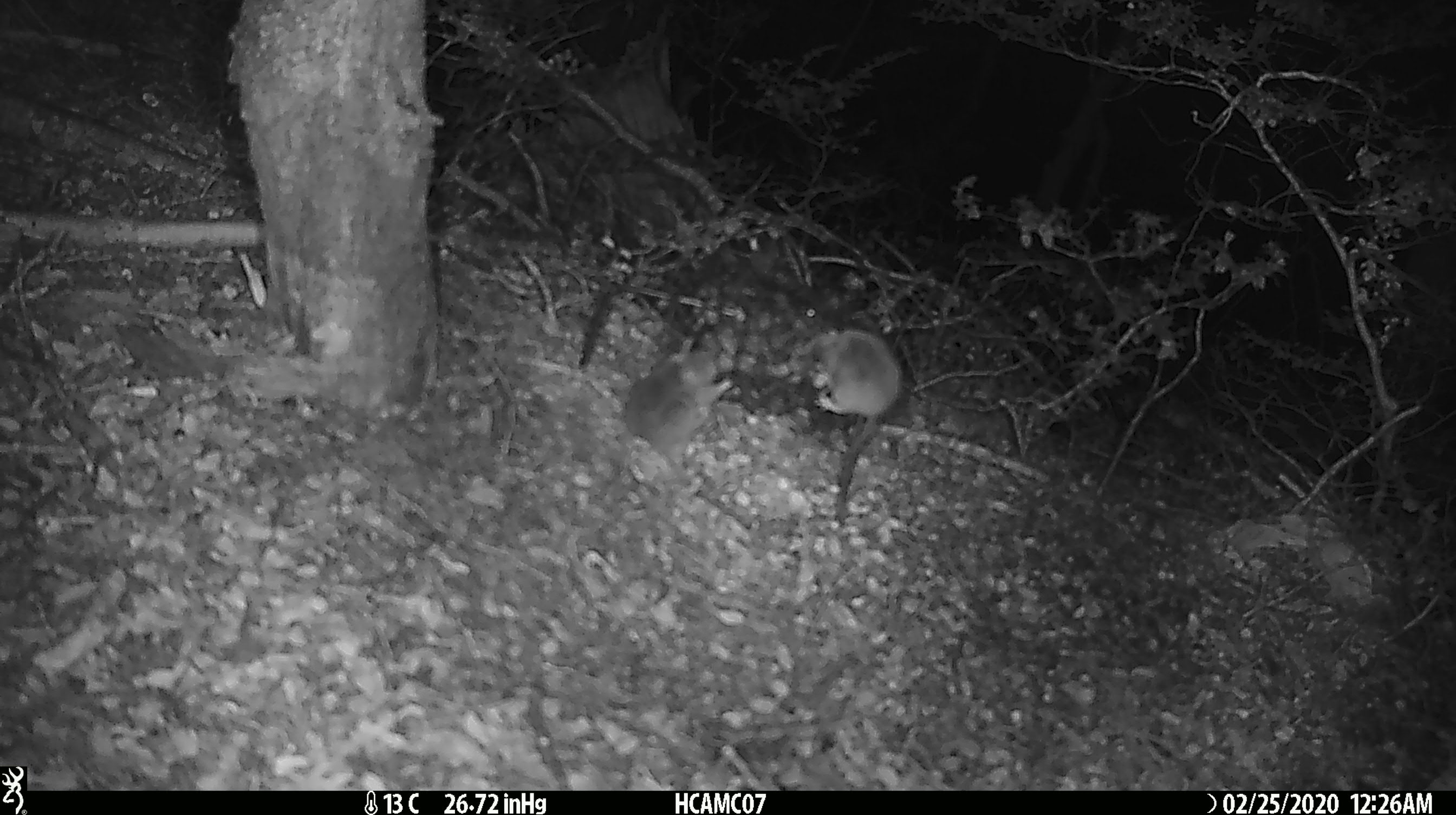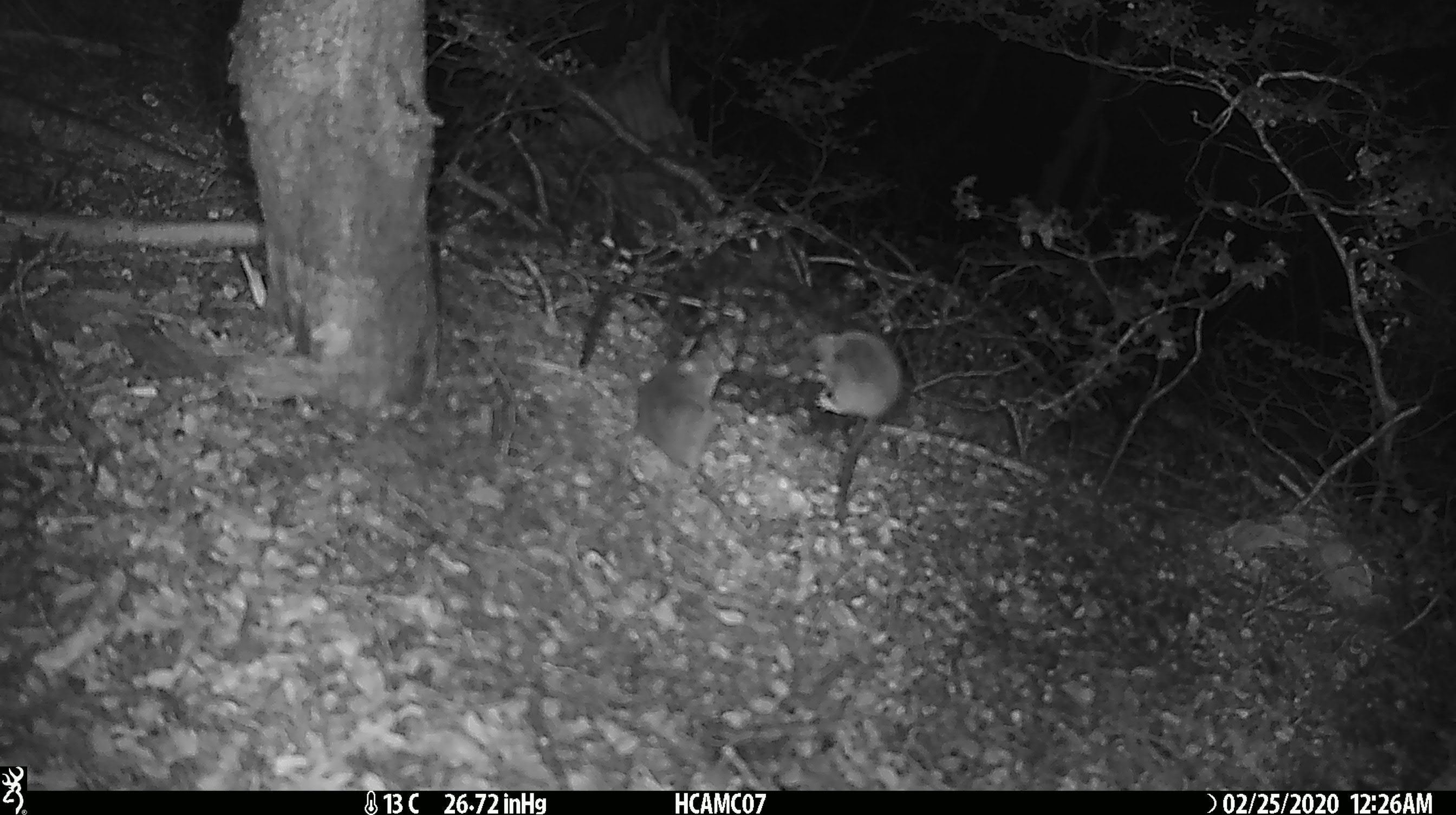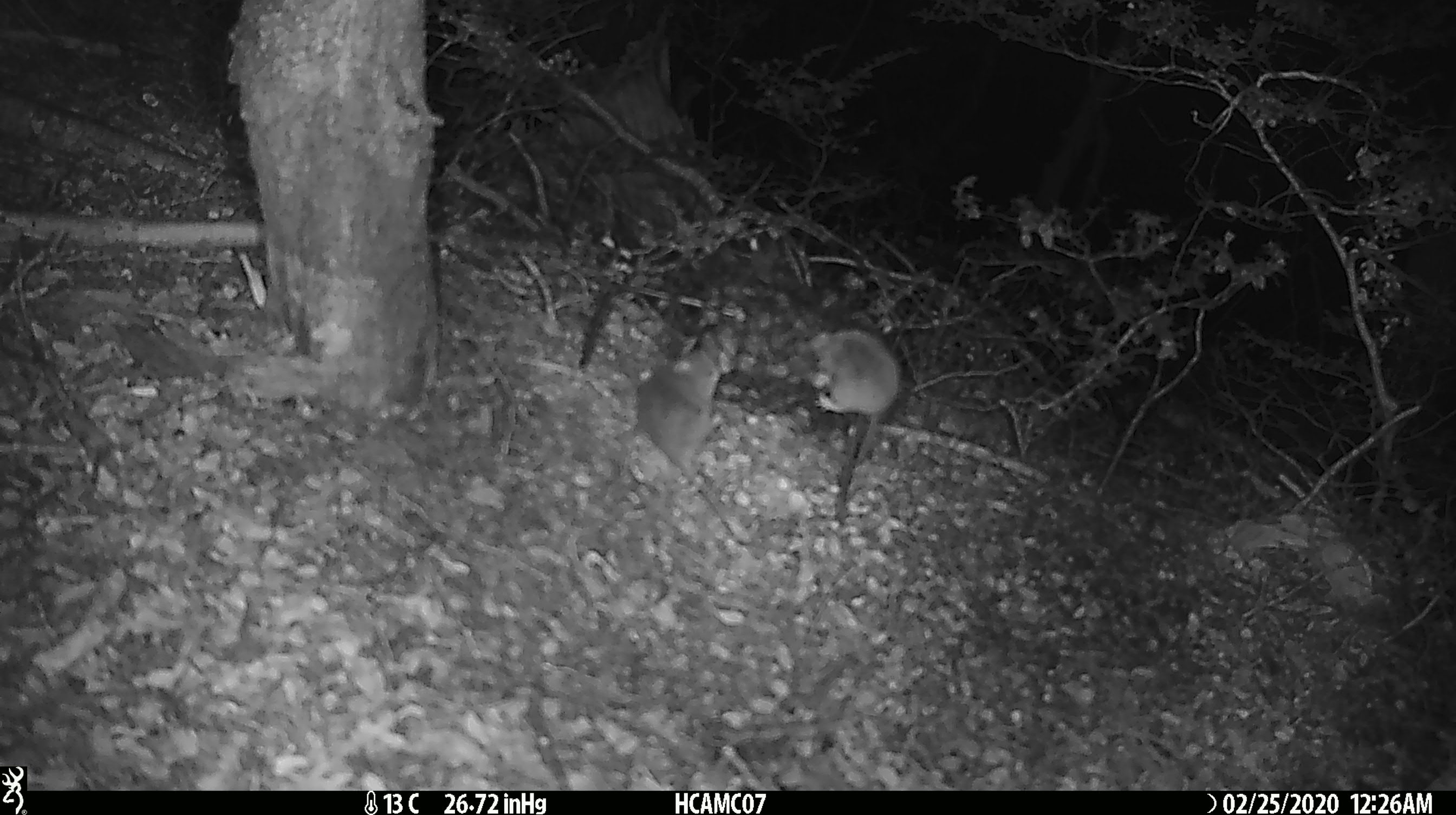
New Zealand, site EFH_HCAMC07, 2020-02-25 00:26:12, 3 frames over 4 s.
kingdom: Animalia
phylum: Chordata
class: Mammalia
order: Rodentia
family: Muridae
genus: Mus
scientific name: Mus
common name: mouse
Mouse (Mus).